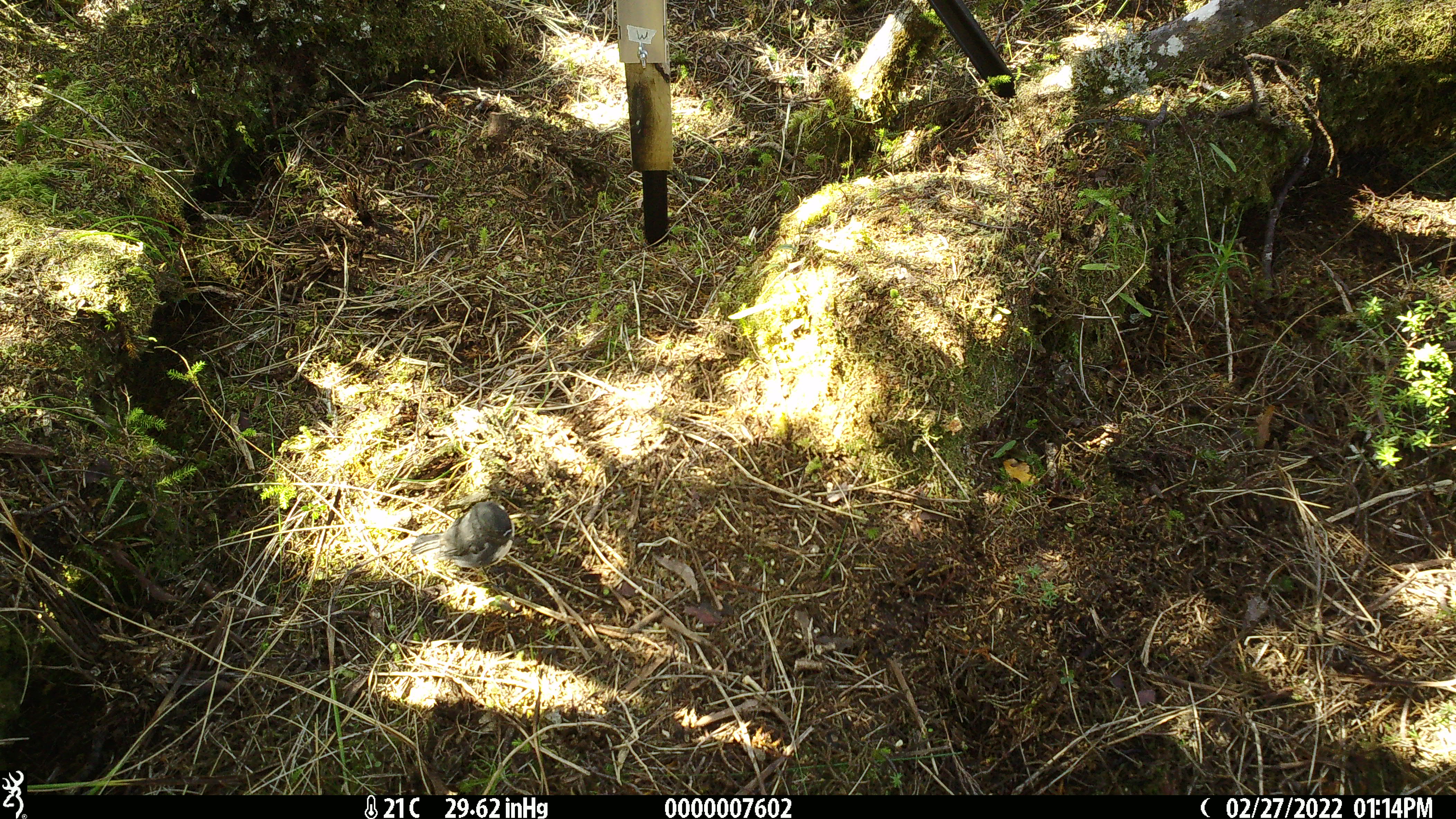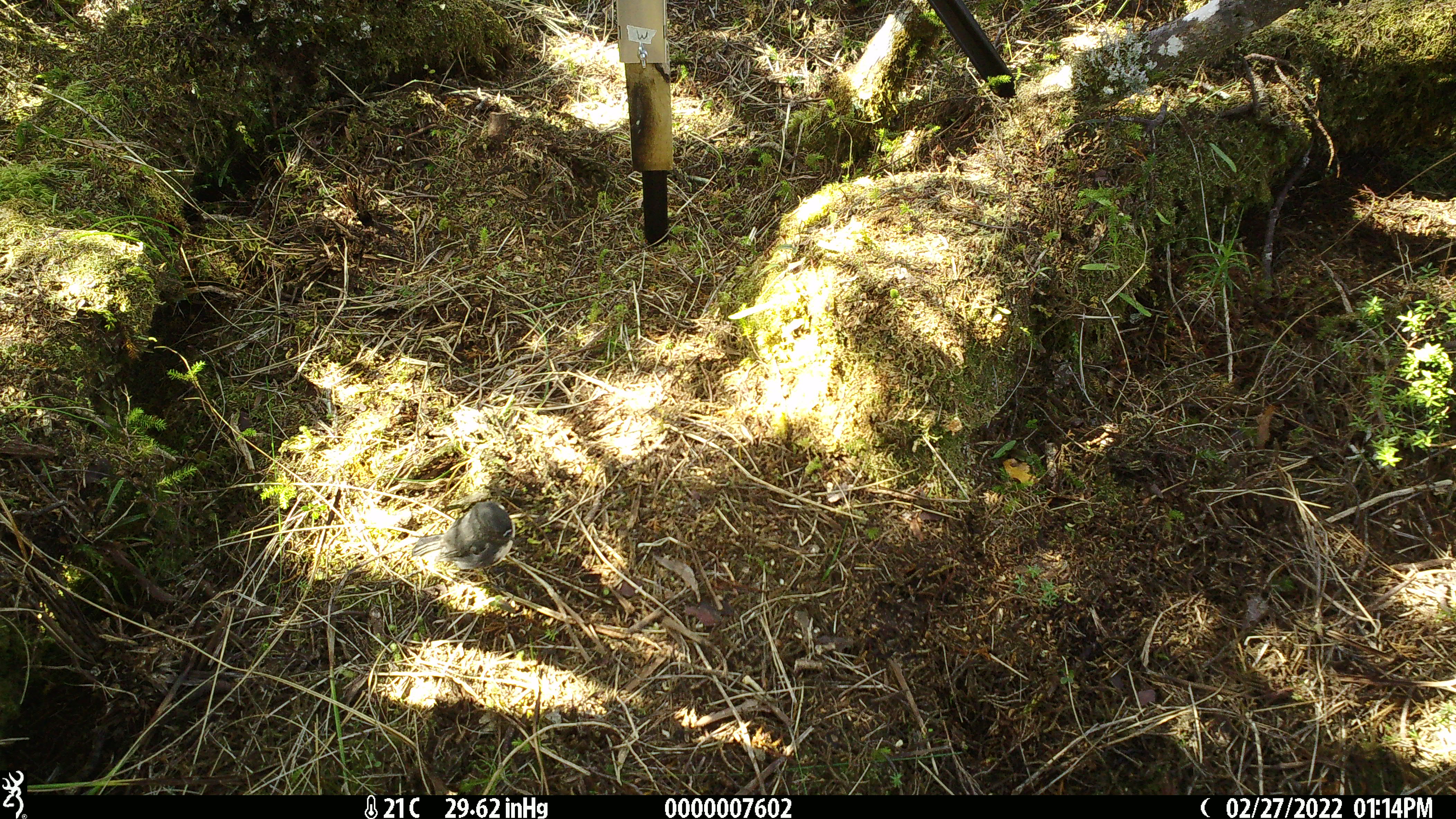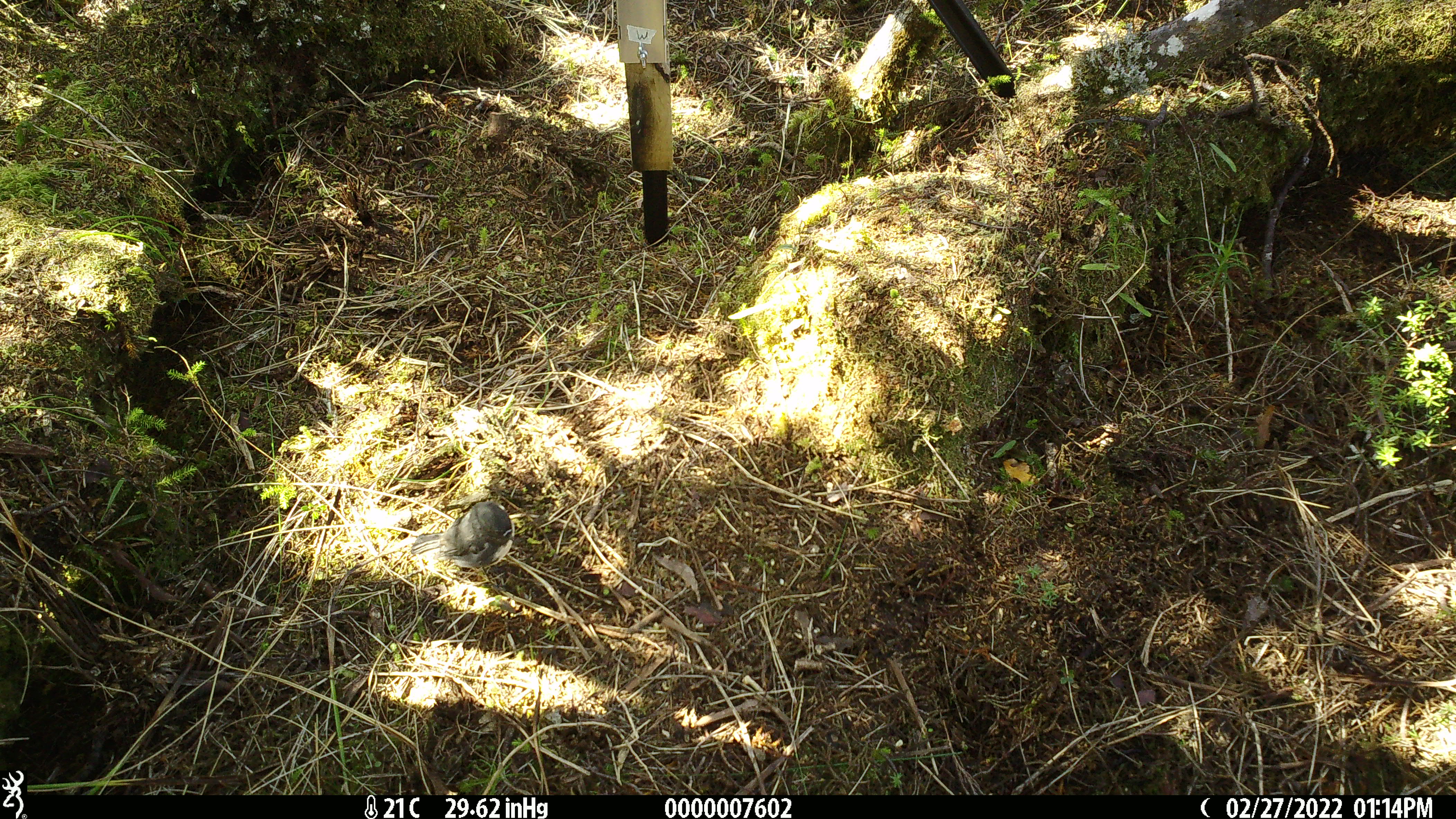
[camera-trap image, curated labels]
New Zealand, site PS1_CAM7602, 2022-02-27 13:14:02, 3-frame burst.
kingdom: Animalia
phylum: Chordata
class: Aves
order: Passeriformes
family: Petroicidae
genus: Petroica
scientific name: Petroica australis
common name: new zealand robin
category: robin